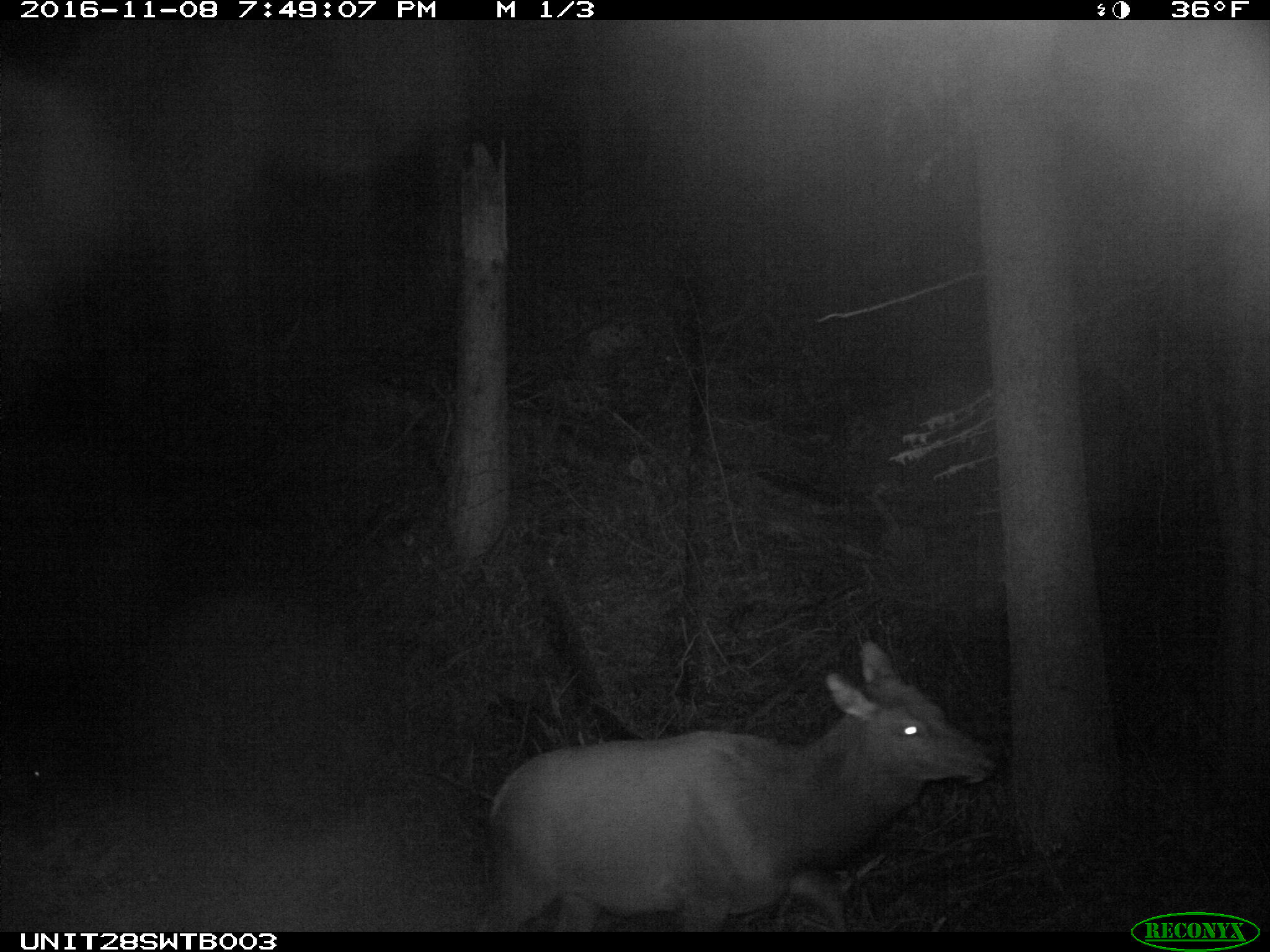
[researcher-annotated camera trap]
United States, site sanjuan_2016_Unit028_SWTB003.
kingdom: Animalia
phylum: Chordata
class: Mammalia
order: Artiodactyla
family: Cervidae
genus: Cervus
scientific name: Cervus elaphus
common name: red deer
Cervus elaphus (red deer).